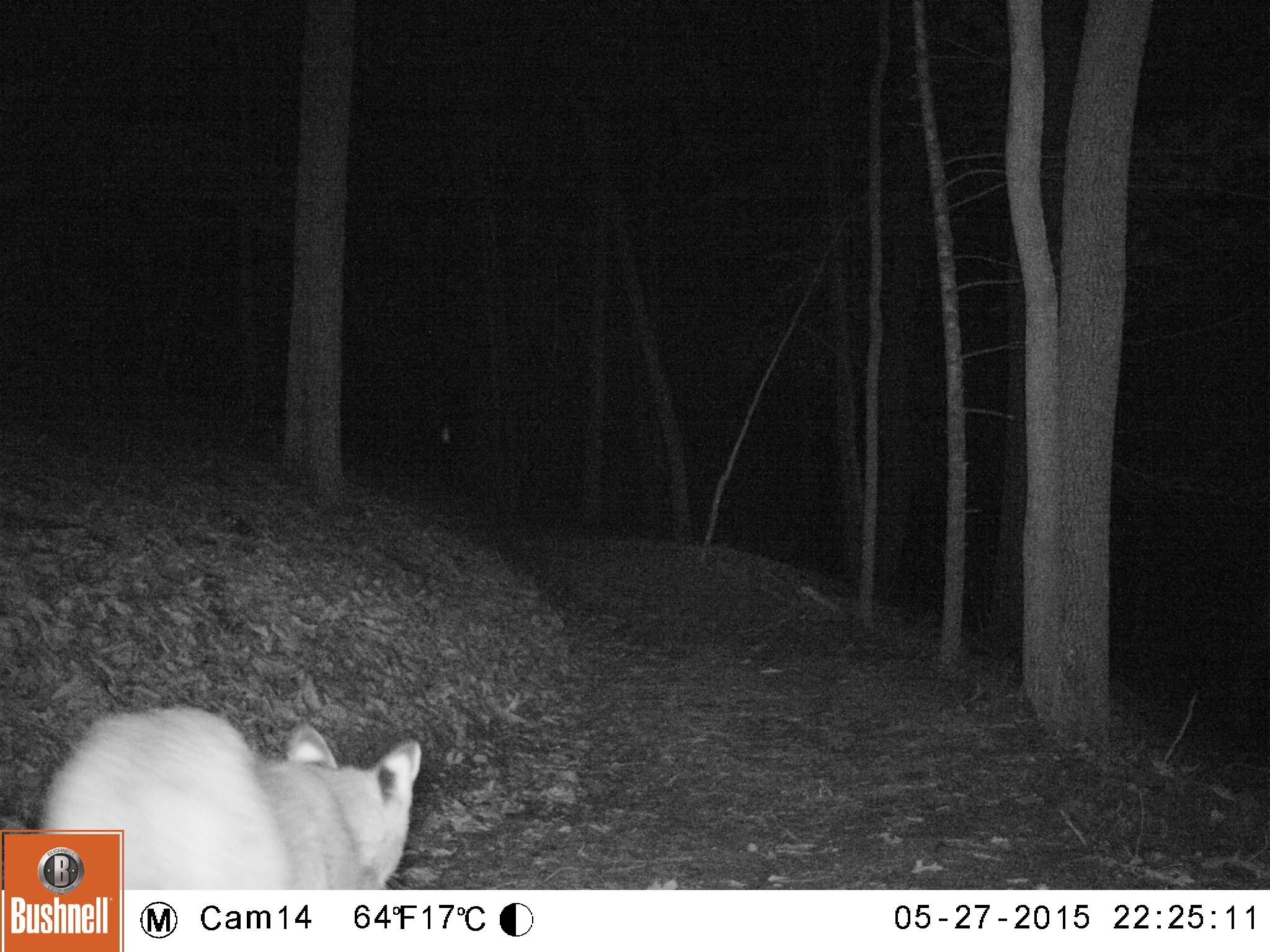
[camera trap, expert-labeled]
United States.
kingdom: Animalia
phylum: Chordata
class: Mammalia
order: Carnivora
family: Felidae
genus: Lynx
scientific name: Lynx rufus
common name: bobcat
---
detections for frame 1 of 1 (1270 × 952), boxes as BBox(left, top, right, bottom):
Bobcat: BBox(23, 699, 450, 901)